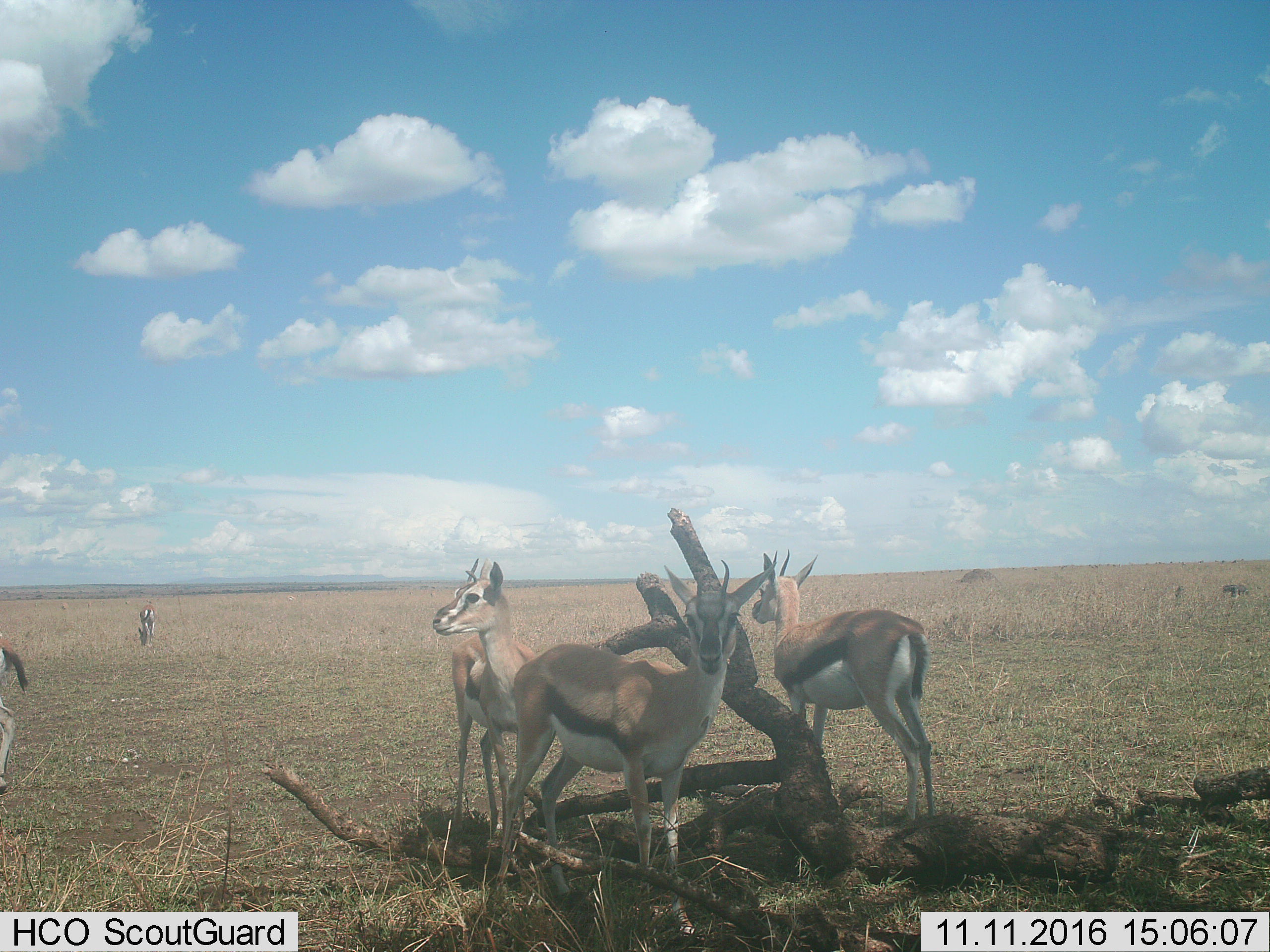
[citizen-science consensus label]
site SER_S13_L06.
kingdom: Animalia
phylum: Chordata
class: Mammalia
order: Artiodactyla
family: Bovidae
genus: Eudorcas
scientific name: Eudorcas thomsonii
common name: thomson's gazelle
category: gazellethomsons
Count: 5.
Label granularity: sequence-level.